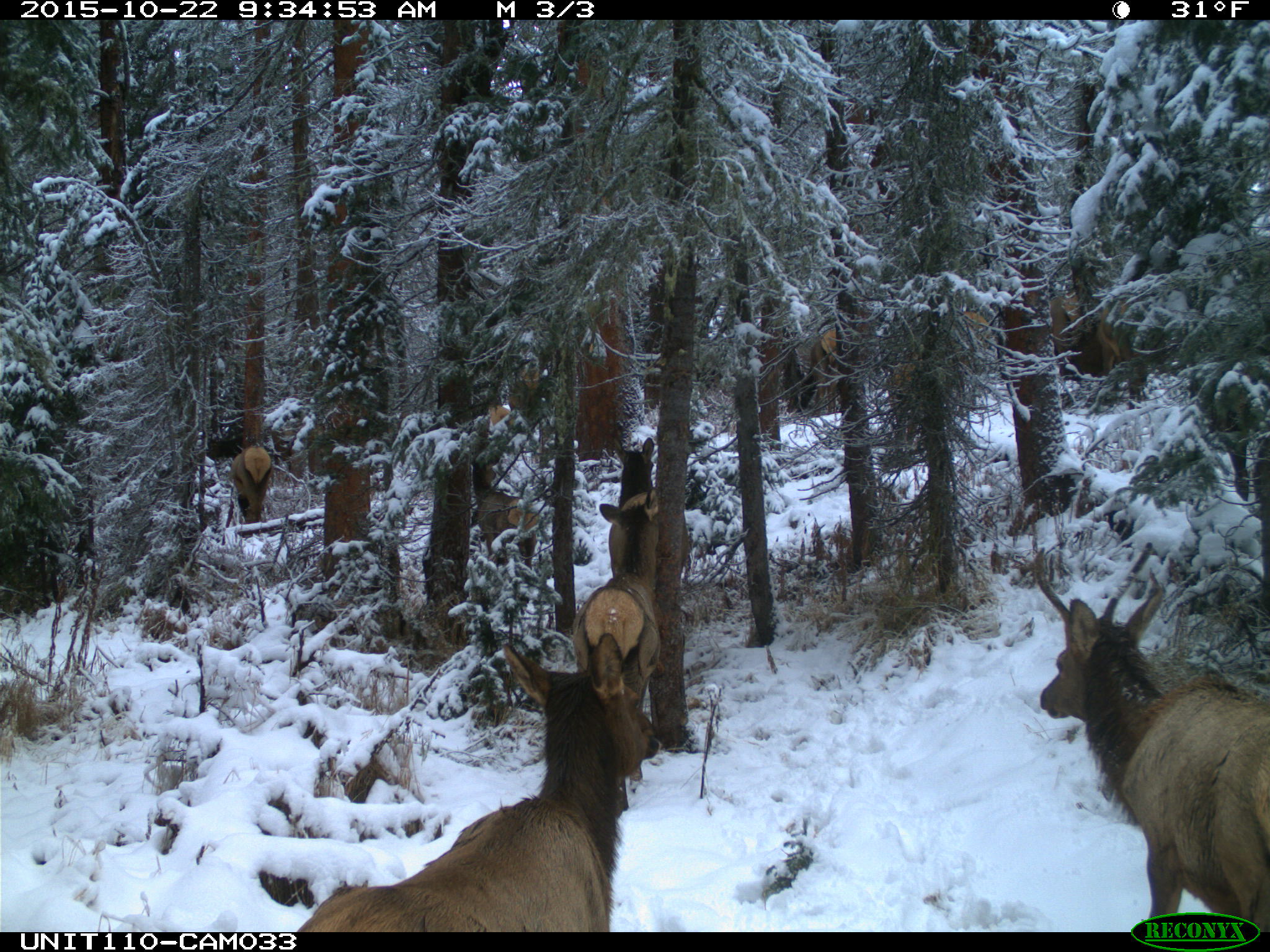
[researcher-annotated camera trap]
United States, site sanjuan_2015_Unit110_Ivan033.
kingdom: Animalia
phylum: Chordata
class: Mammalia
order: Artiodactyla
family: Cervidae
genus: Cervus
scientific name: Cervus elaphus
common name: red deer